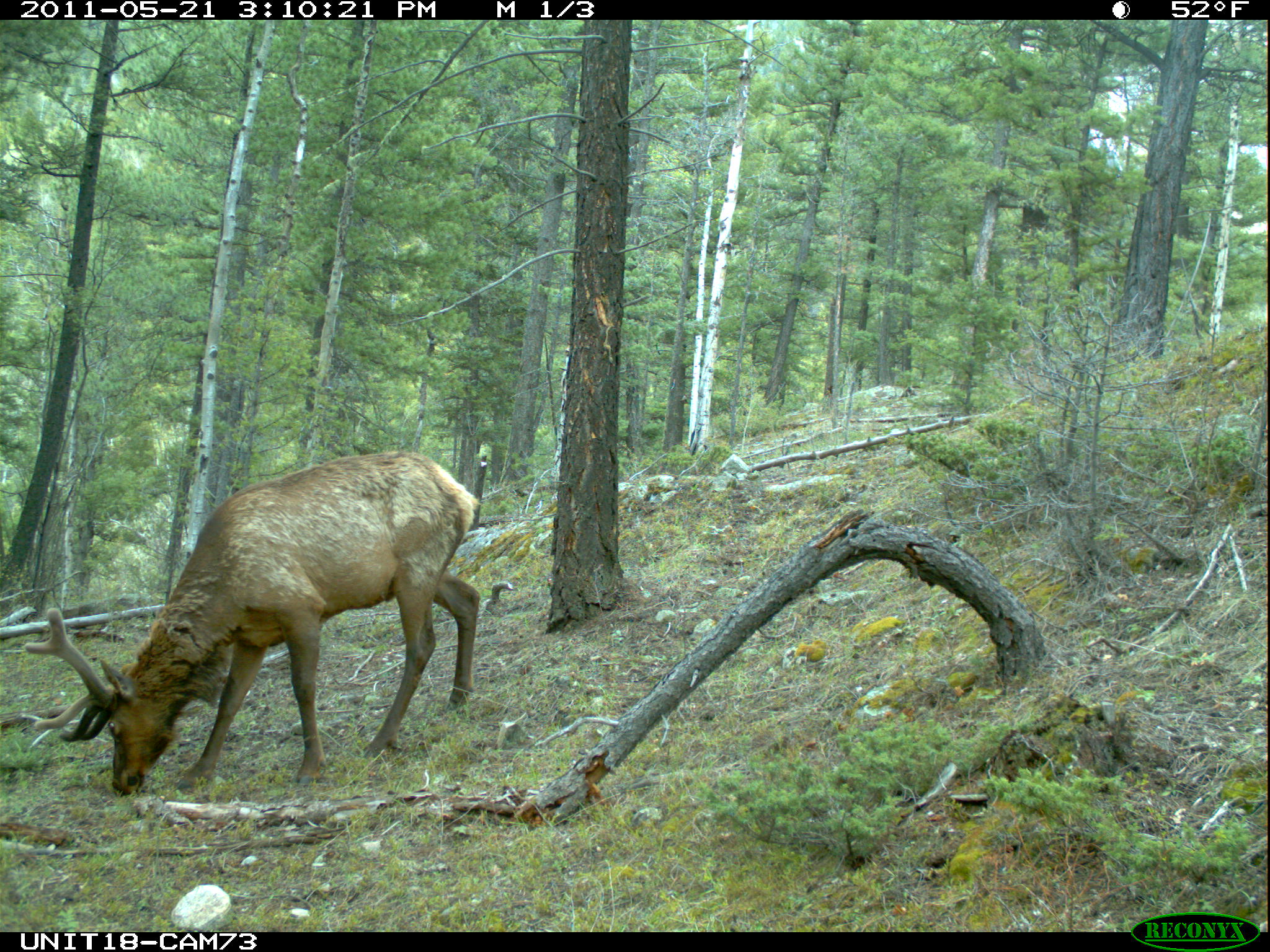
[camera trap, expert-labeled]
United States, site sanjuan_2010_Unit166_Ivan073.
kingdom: Animalia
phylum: Chordata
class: Mammalia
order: Artiodactyla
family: Cervidae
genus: Cervus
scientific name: Cervus elaphus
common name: red deer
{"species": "Cervus elaphus (red deer)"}